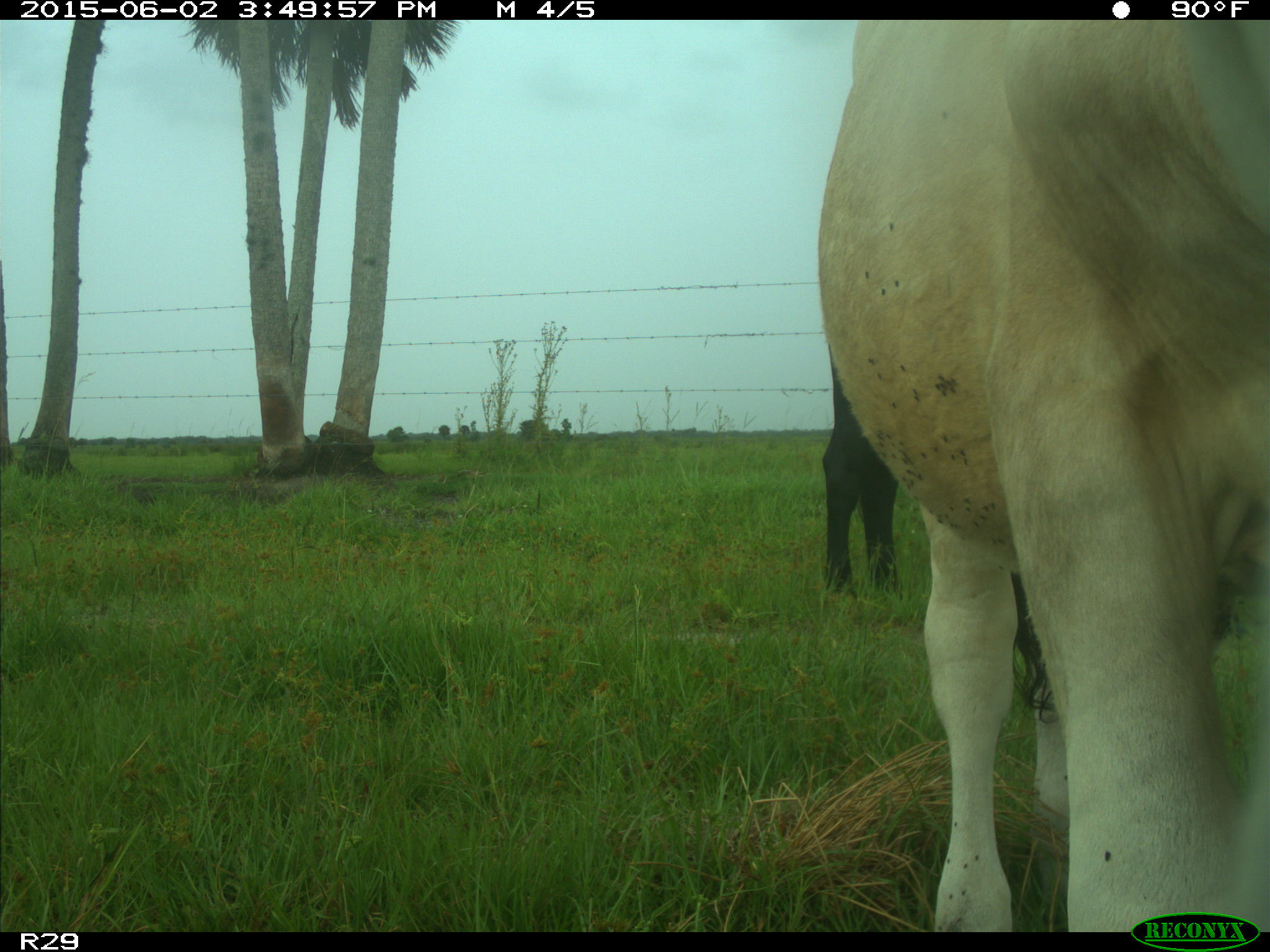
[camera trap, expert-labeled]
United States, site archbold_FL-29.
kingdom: Animalia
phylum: Chordata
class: Mammalia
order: Artiodactyla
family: Bovidae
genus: Bos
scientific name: Bos taurus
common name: domestic cow